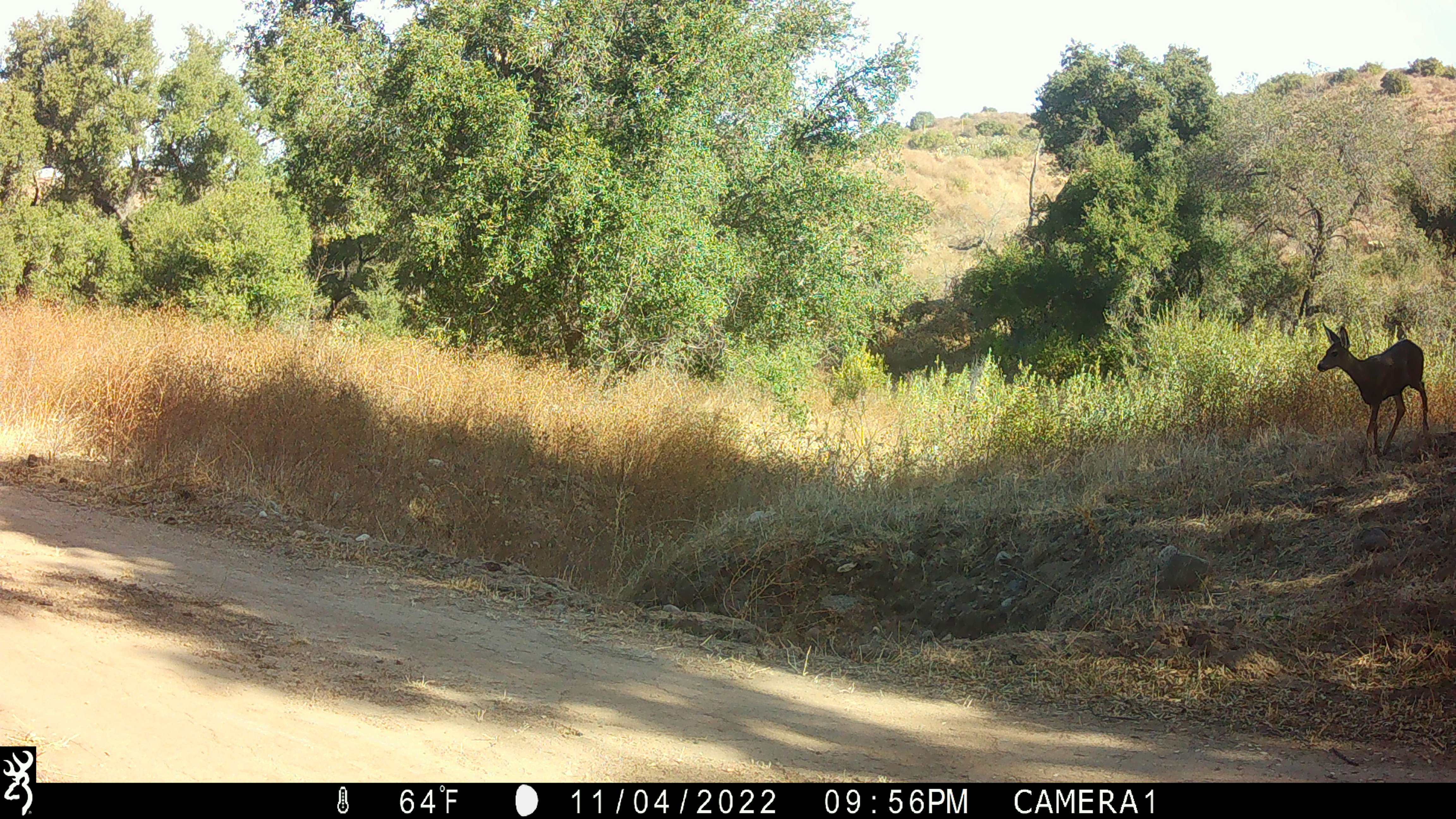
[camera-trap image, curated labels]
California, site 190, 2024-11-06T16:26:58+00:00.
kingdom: Animalia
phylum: Chordata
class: Mammalia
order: Artiodactyla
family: Cervidae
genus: Odocoileus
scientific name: Odocoileus hemionus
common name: mule deer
Mule deer (Odocoileus hemionus).